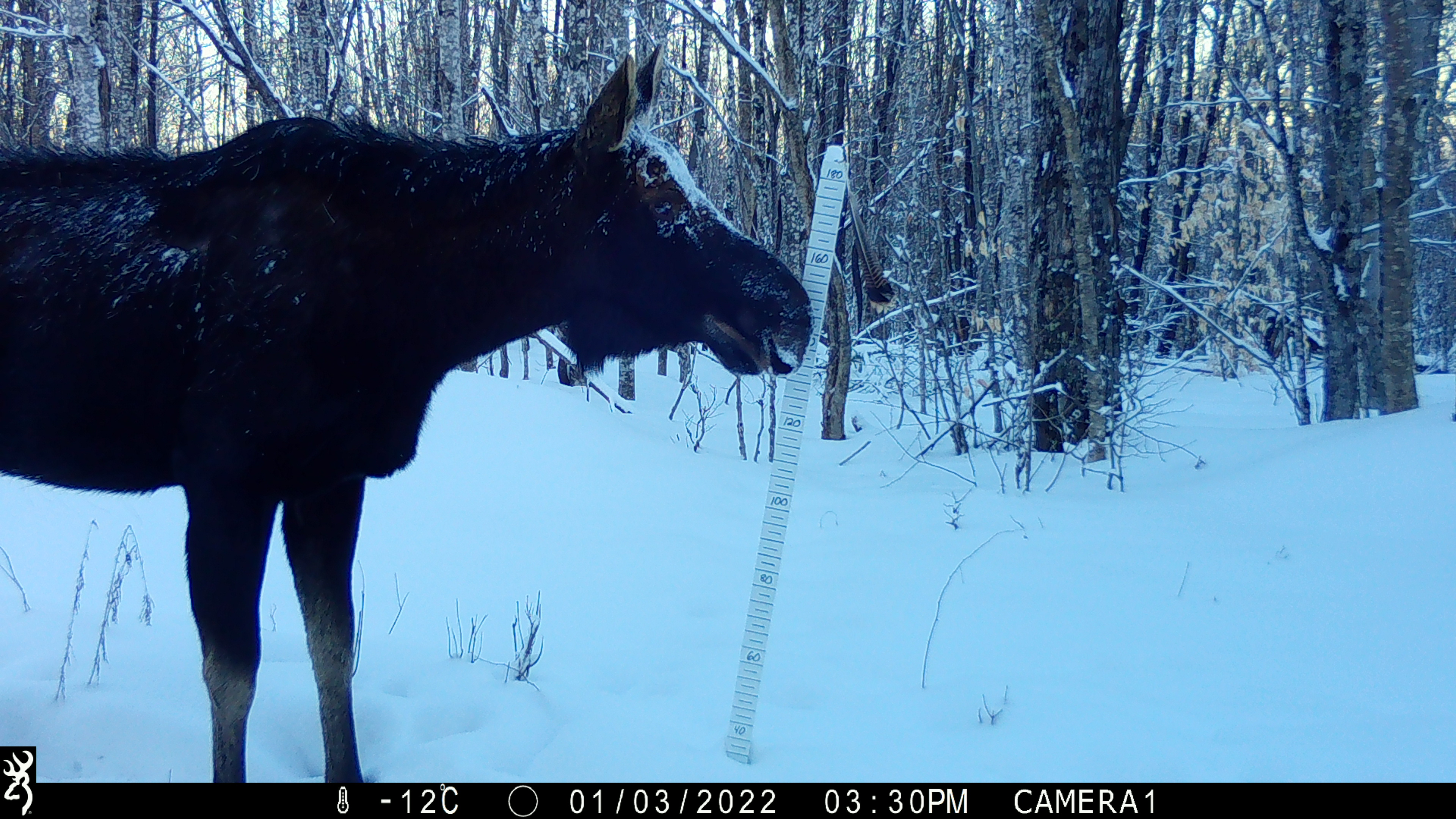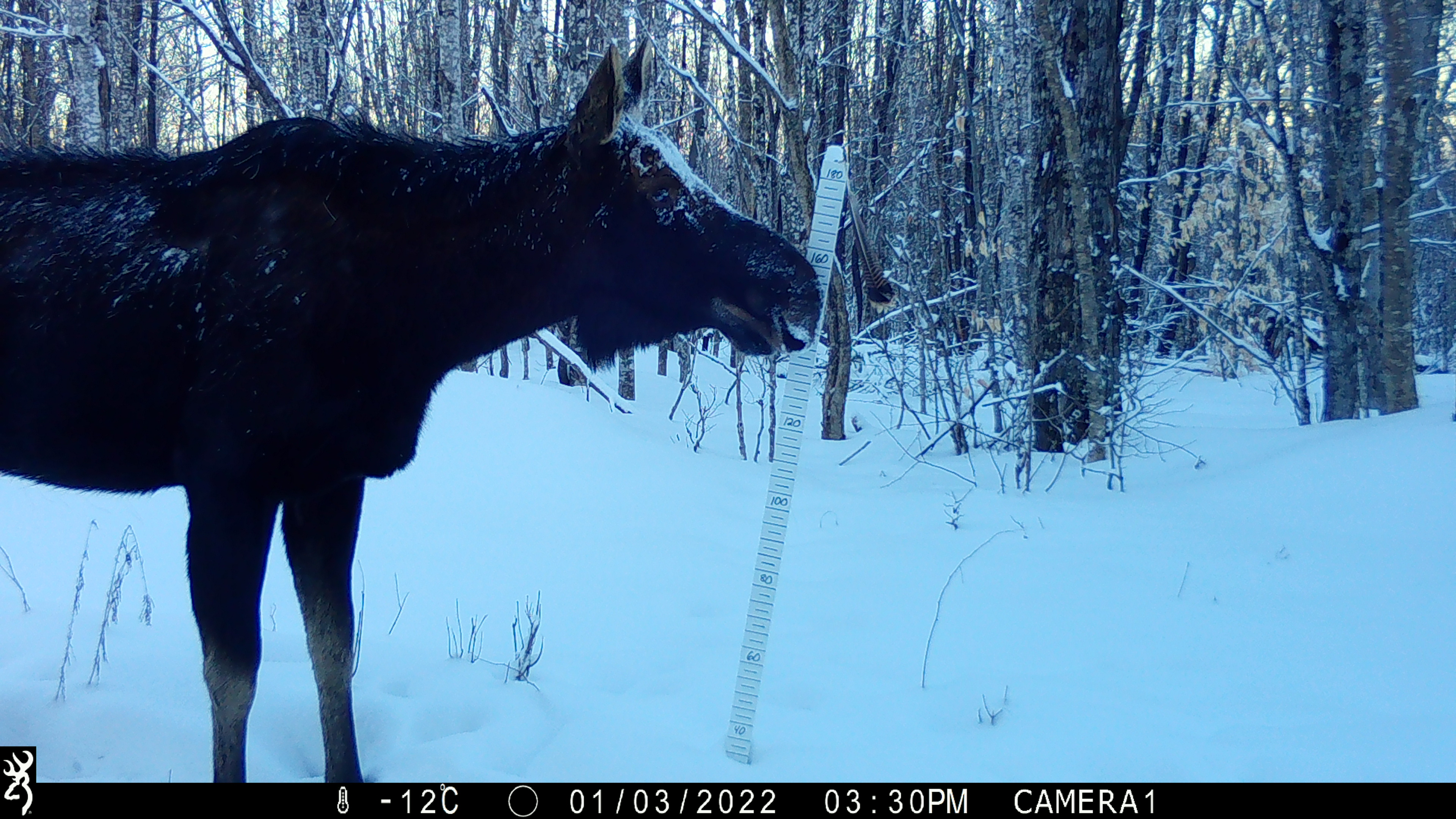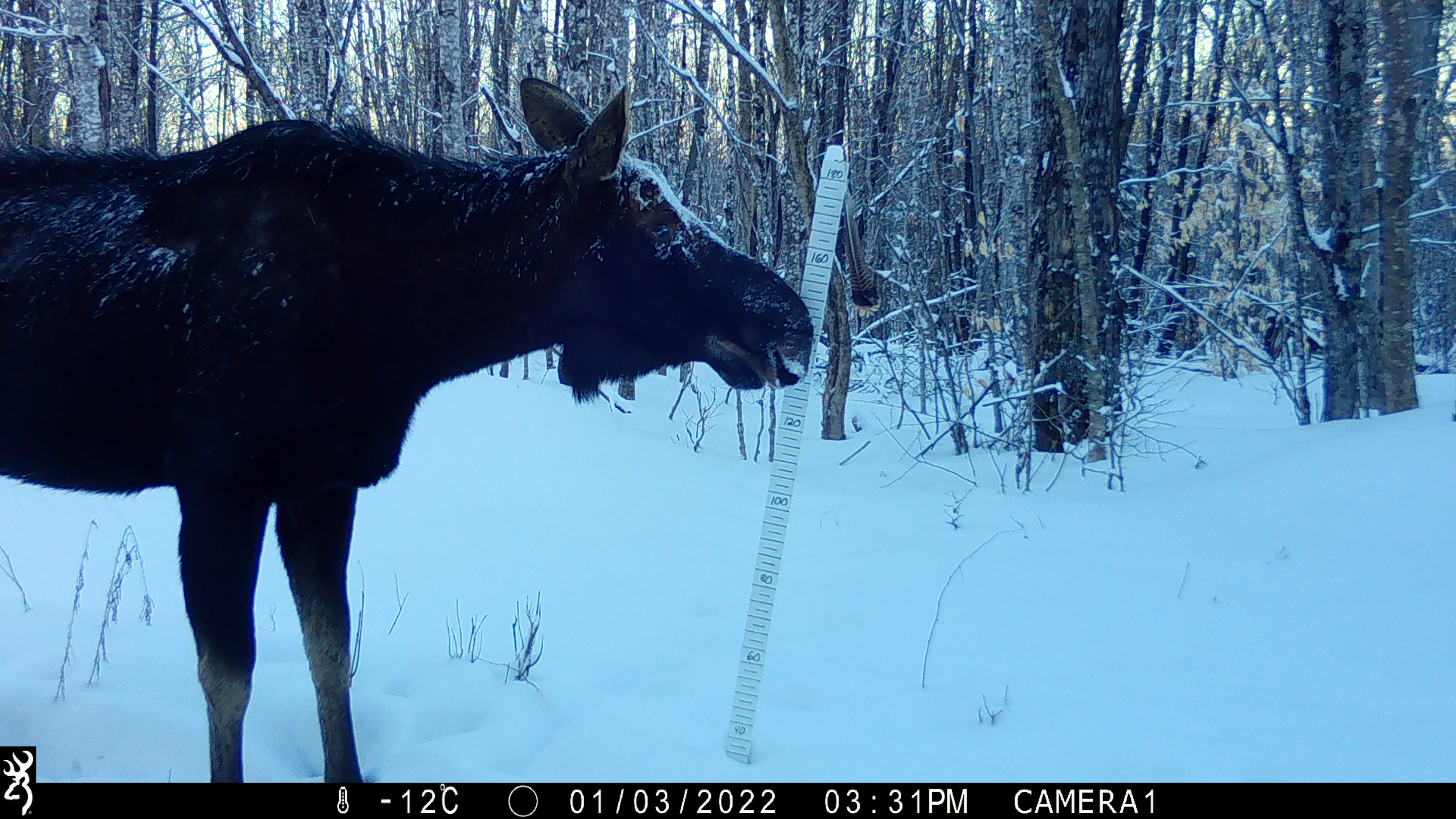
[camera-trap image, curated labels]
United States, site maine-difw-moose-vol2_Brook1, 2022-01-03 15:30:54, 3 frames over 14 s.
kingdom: Animalia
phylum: Chordata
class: Mammalia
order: Artiodactyla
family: Cervidae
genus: Alces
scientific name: Alces alces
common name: moose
Moose (Alces alces).